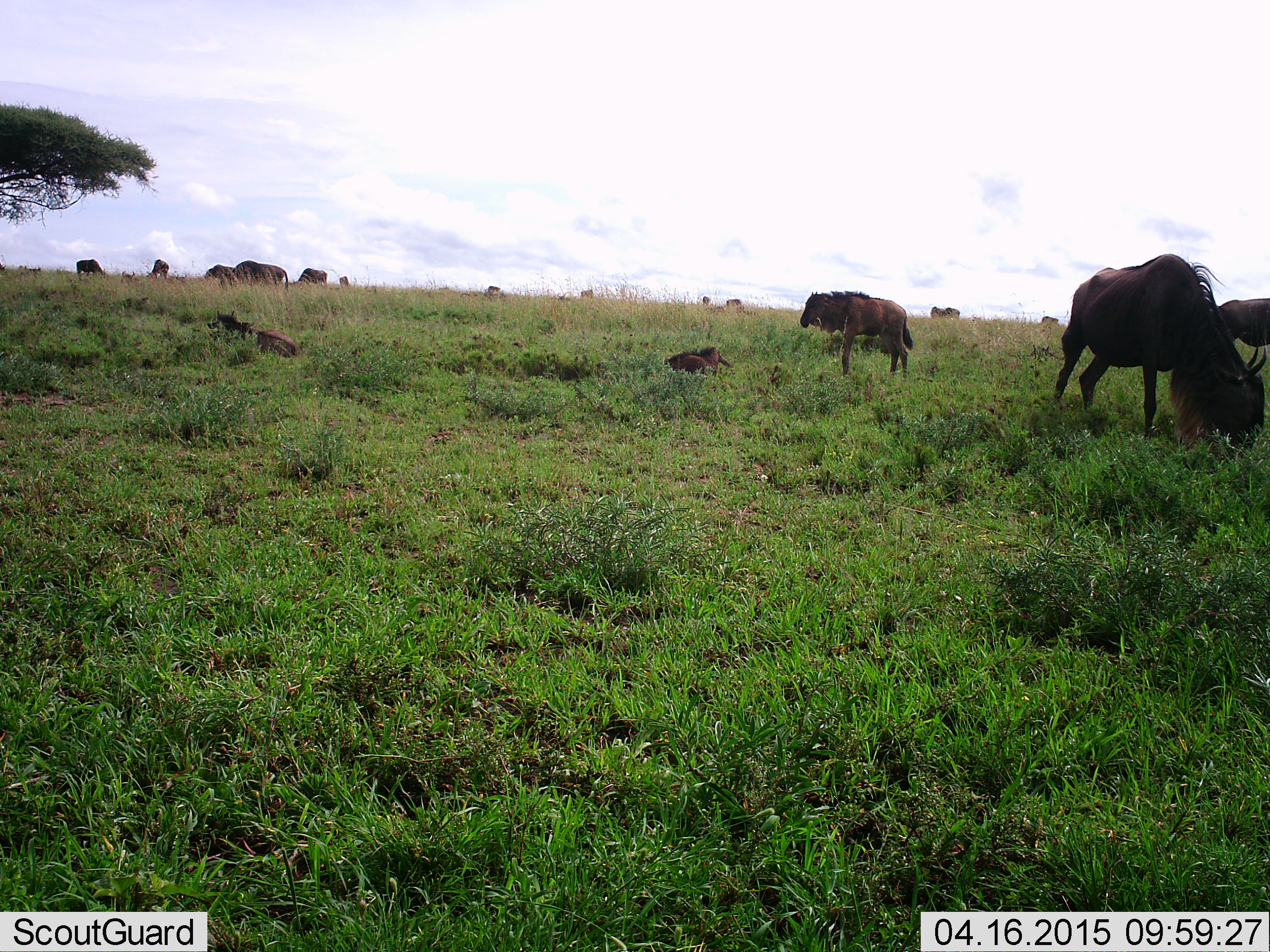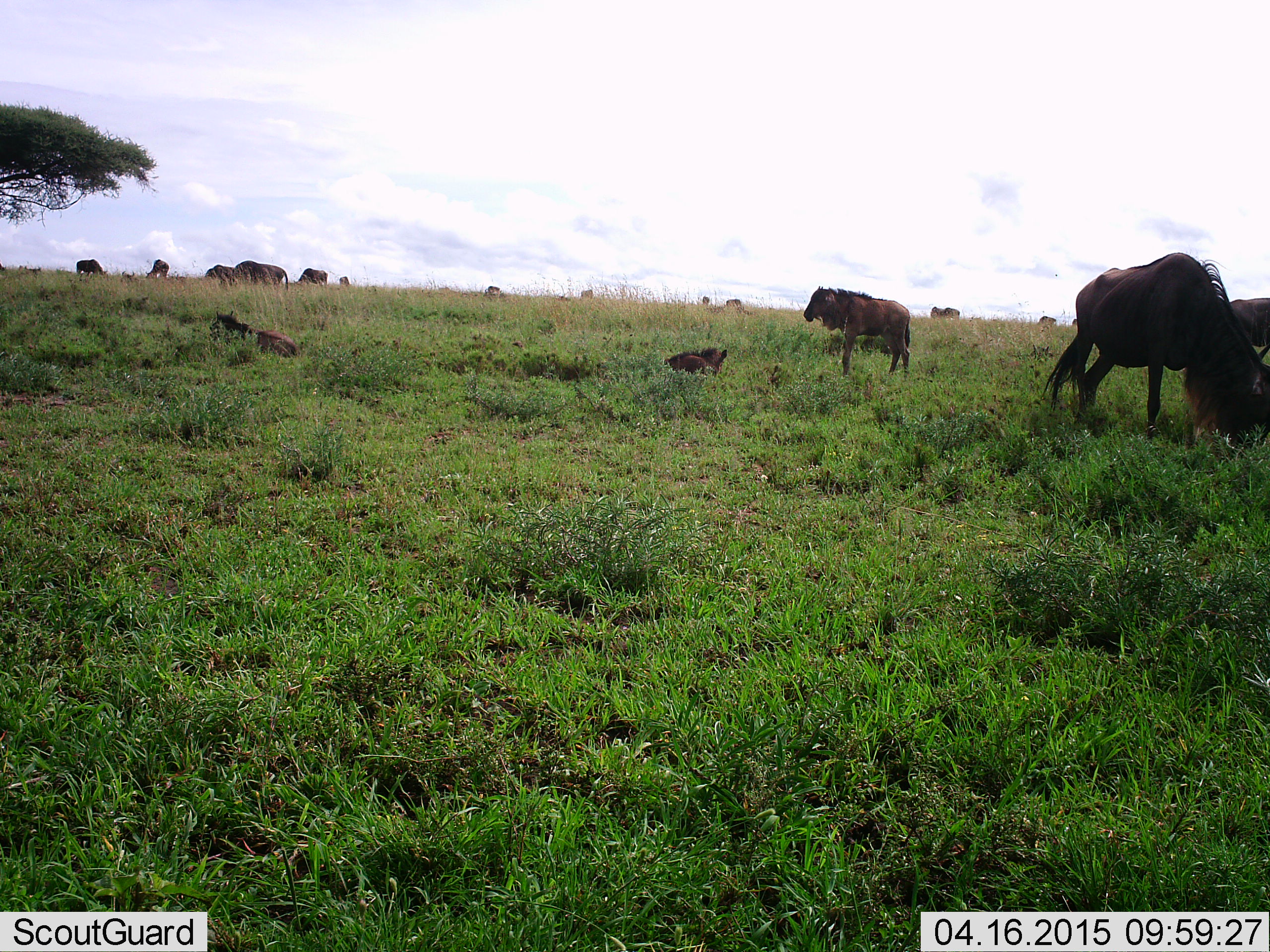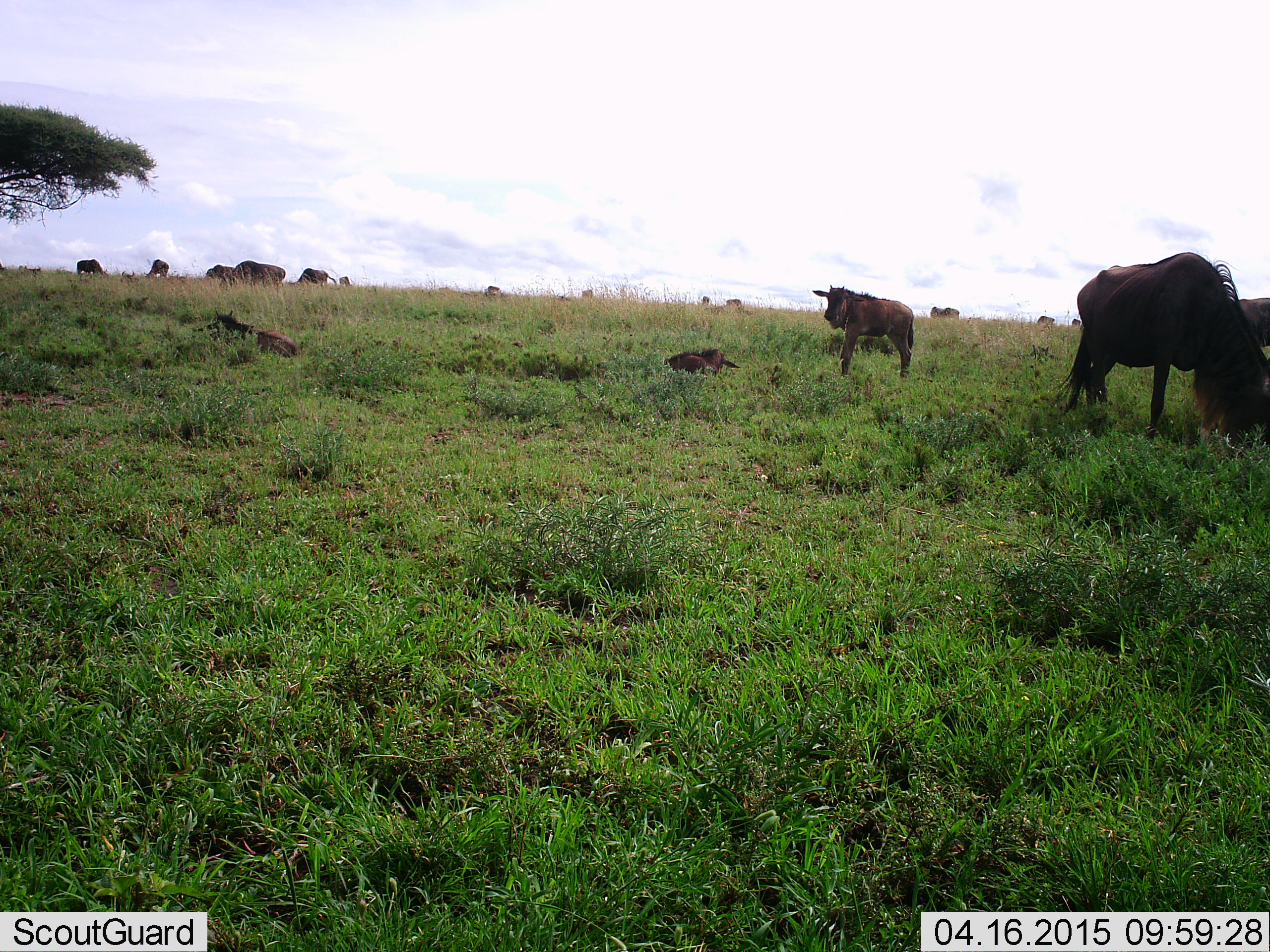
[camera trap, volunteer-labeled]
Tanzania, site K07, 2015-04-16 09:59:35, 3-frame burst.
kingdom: Animalia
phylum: Chordata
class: Mammalia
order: Artiodactyla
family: Bovidae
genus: Connochaetes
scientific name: Connochaetes taurinus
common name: blue wildebeest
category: wildebeest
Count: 11-50.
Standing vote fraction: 56%.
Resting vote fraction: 78%.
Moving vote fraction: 33%.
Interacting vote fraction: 11%.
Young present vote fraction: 33%.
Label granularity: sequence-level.